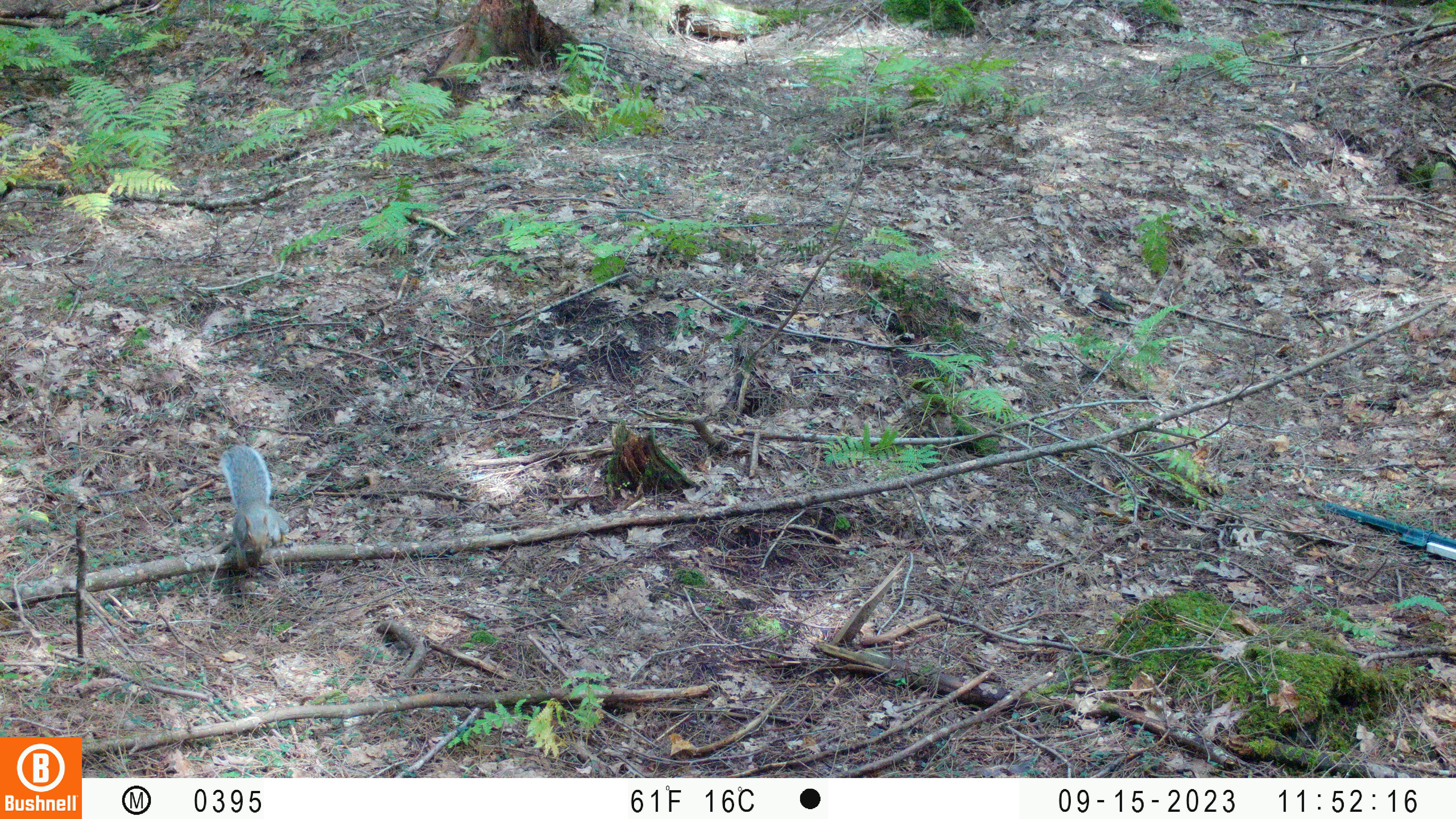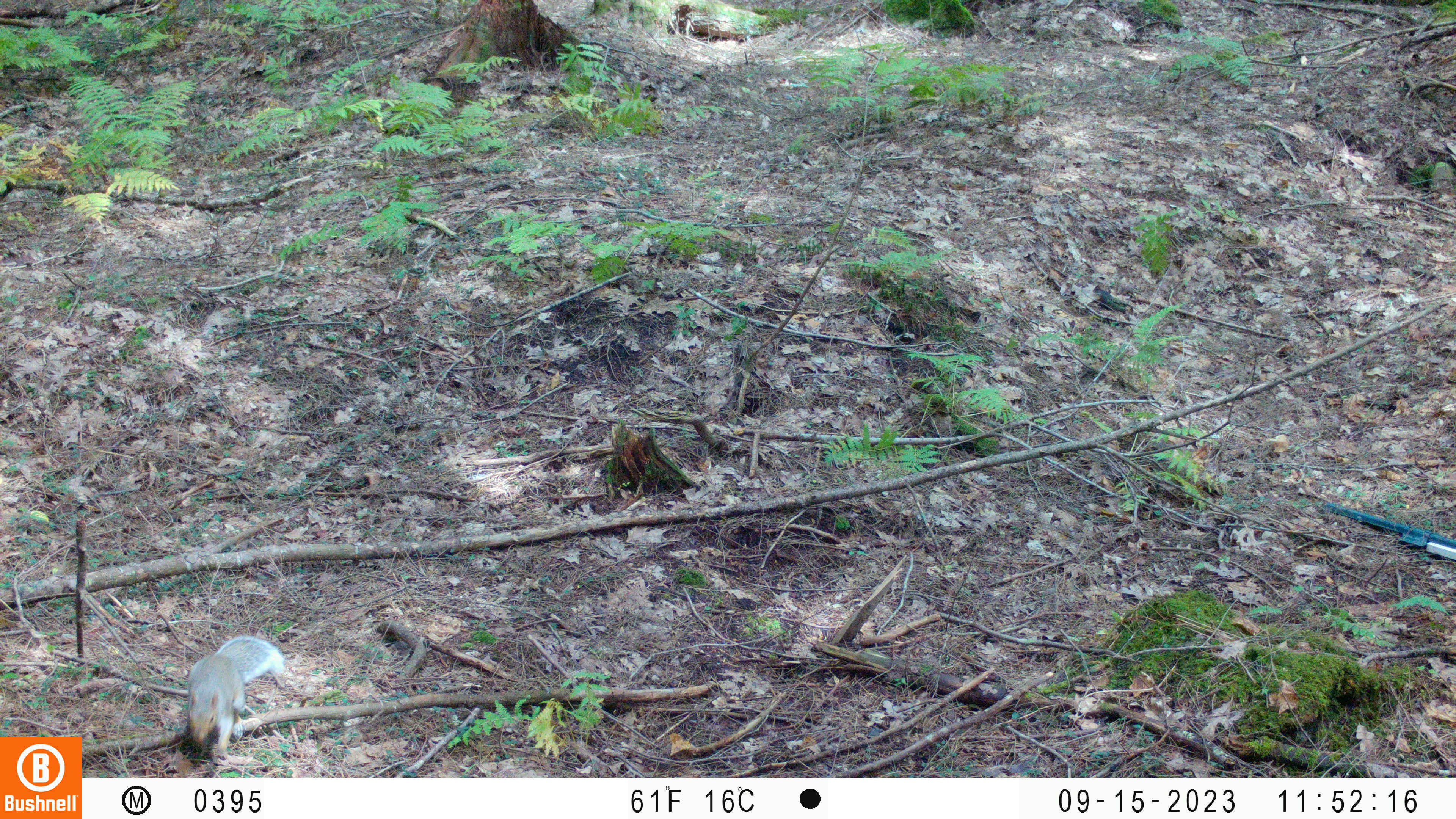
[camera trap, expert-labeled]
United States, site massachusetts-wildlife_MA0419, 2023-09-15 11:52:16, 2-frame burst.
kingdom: Animalia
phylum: Chordata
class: Mammalia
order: Rodentia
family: Sciuridae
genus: Sciurus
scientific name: Sciurus carolinensis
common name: gray squirrel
Gray squirrel (Sciurus carolinensis).